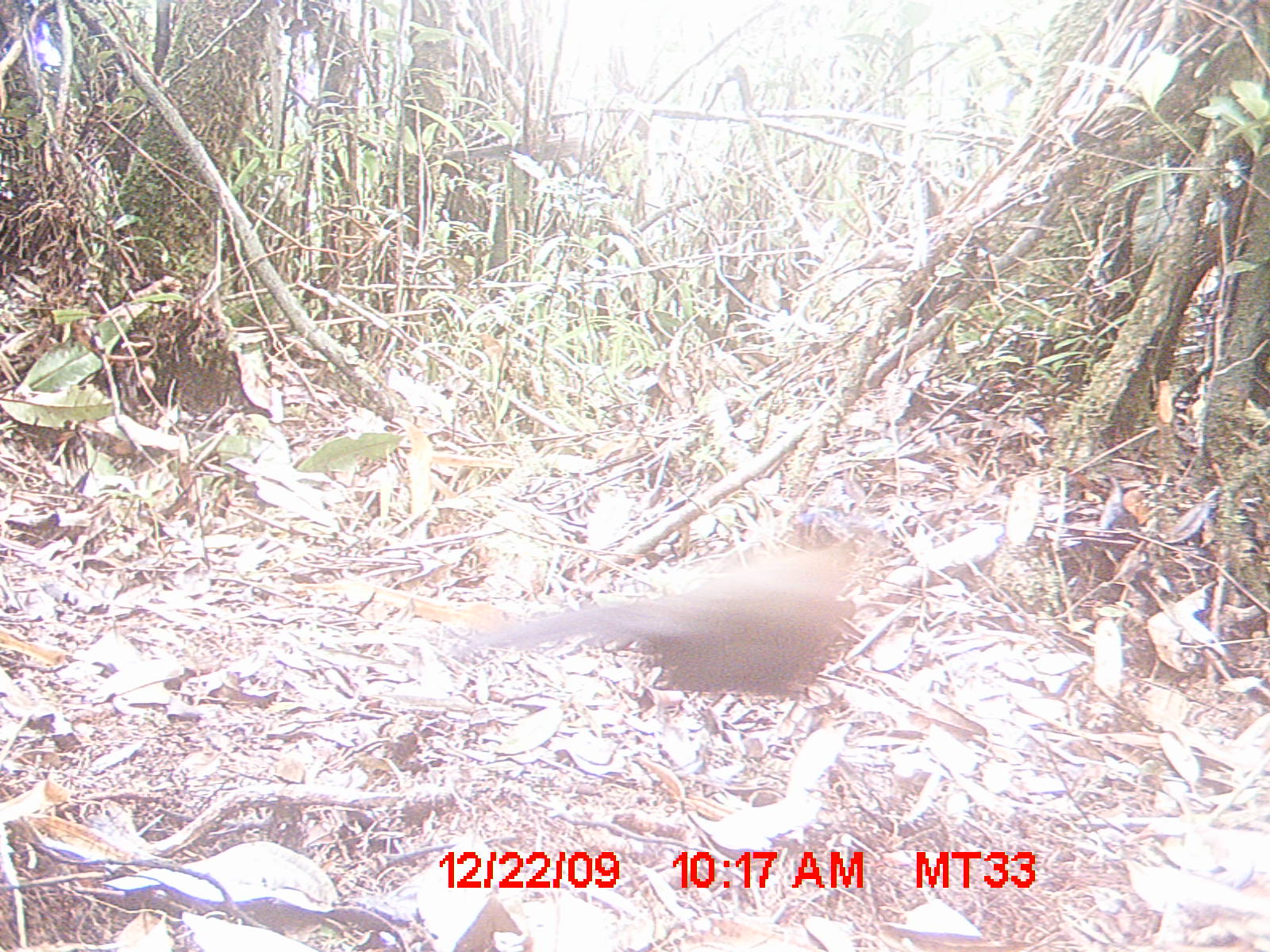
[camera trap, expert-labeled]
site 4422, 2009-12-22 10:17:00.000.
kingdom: Animalia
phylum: Chordata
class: Aves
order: Cuculiformes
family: Cuculidae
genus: Coua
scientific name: Coua serriana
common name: red-breasted coua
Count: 1.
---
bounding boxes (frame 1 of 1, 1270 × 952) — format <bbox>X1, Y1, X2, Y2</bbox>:
coua serriana: <bbox>438, 515, 893, 710</bbox>